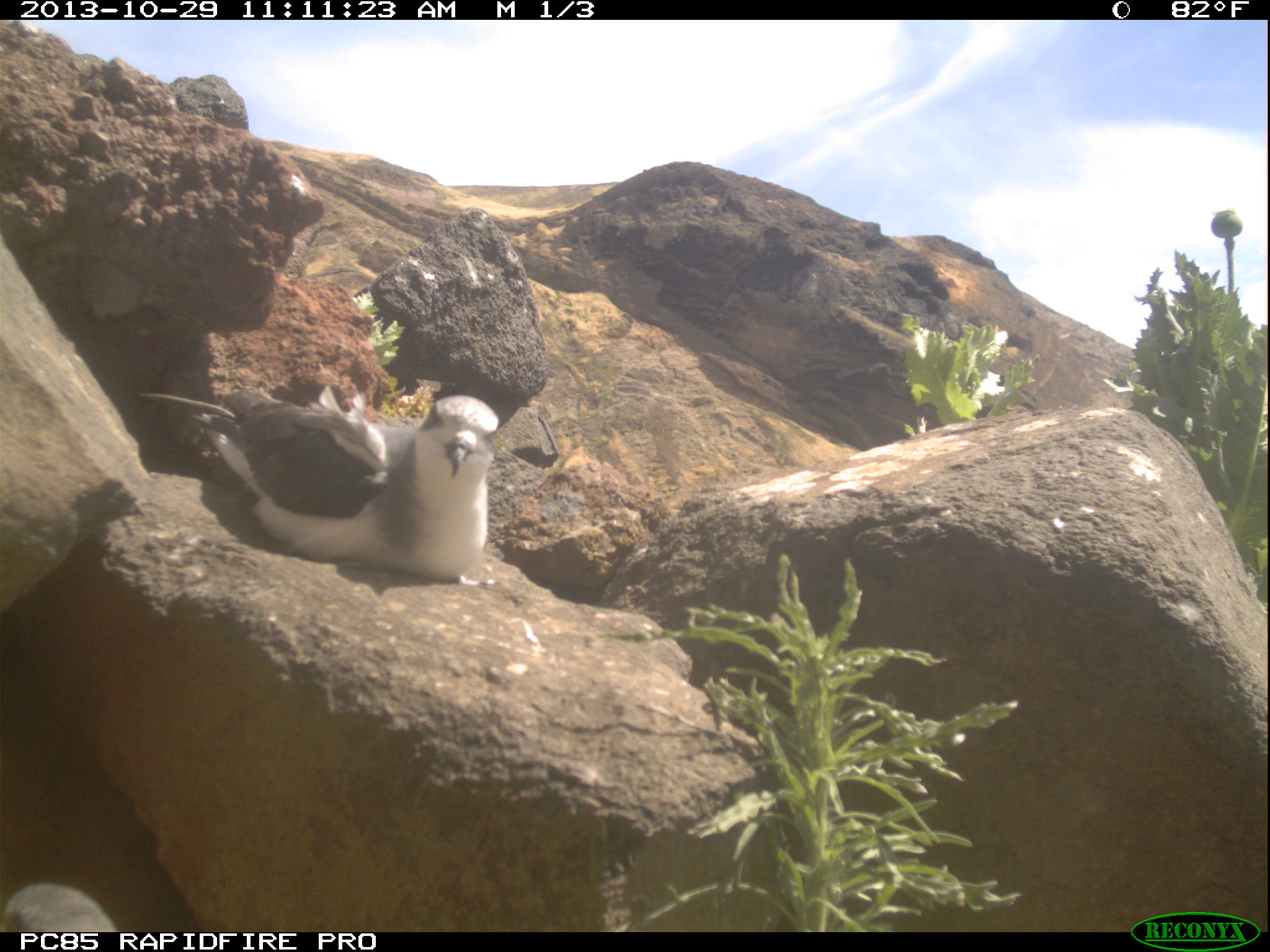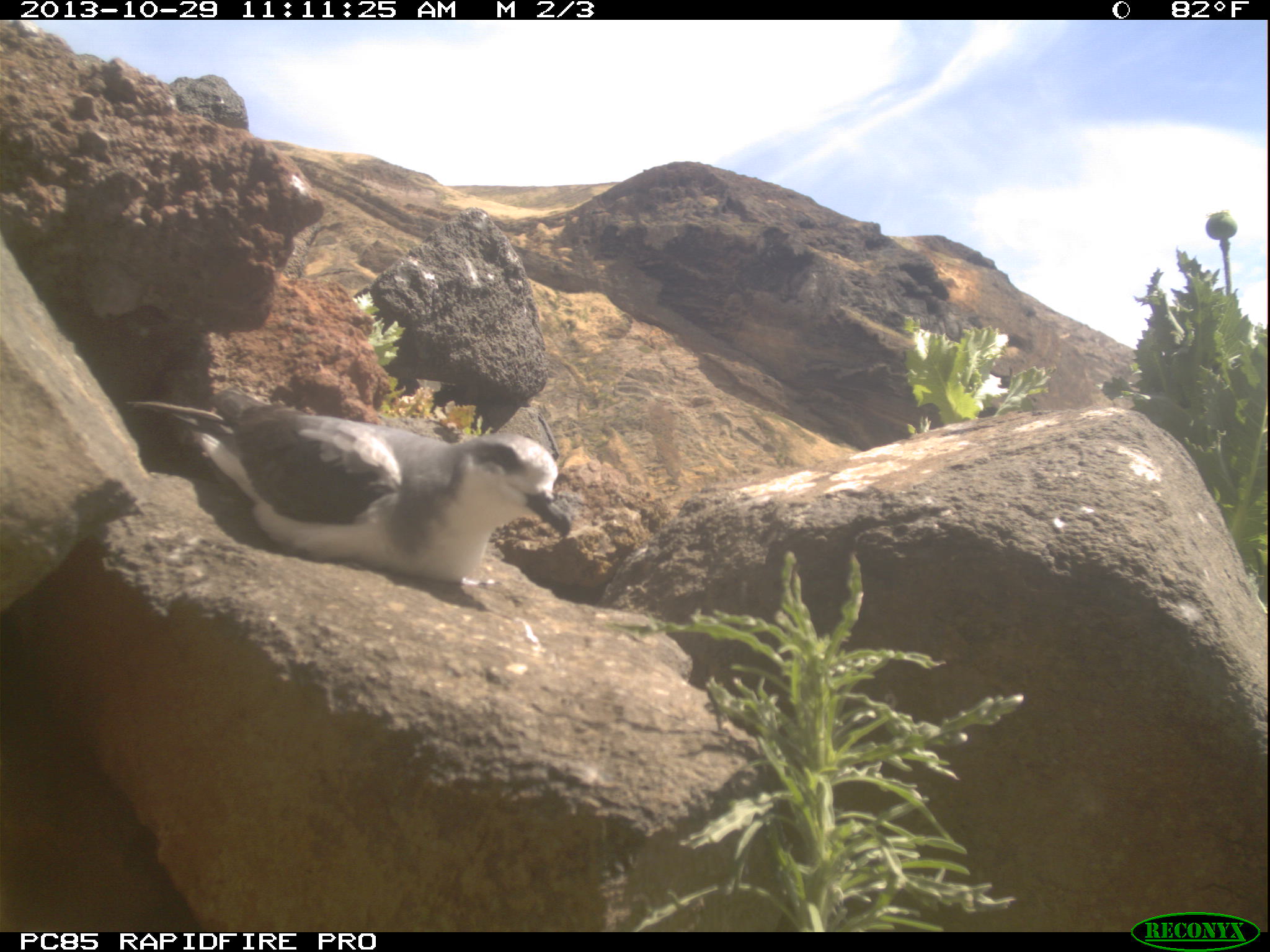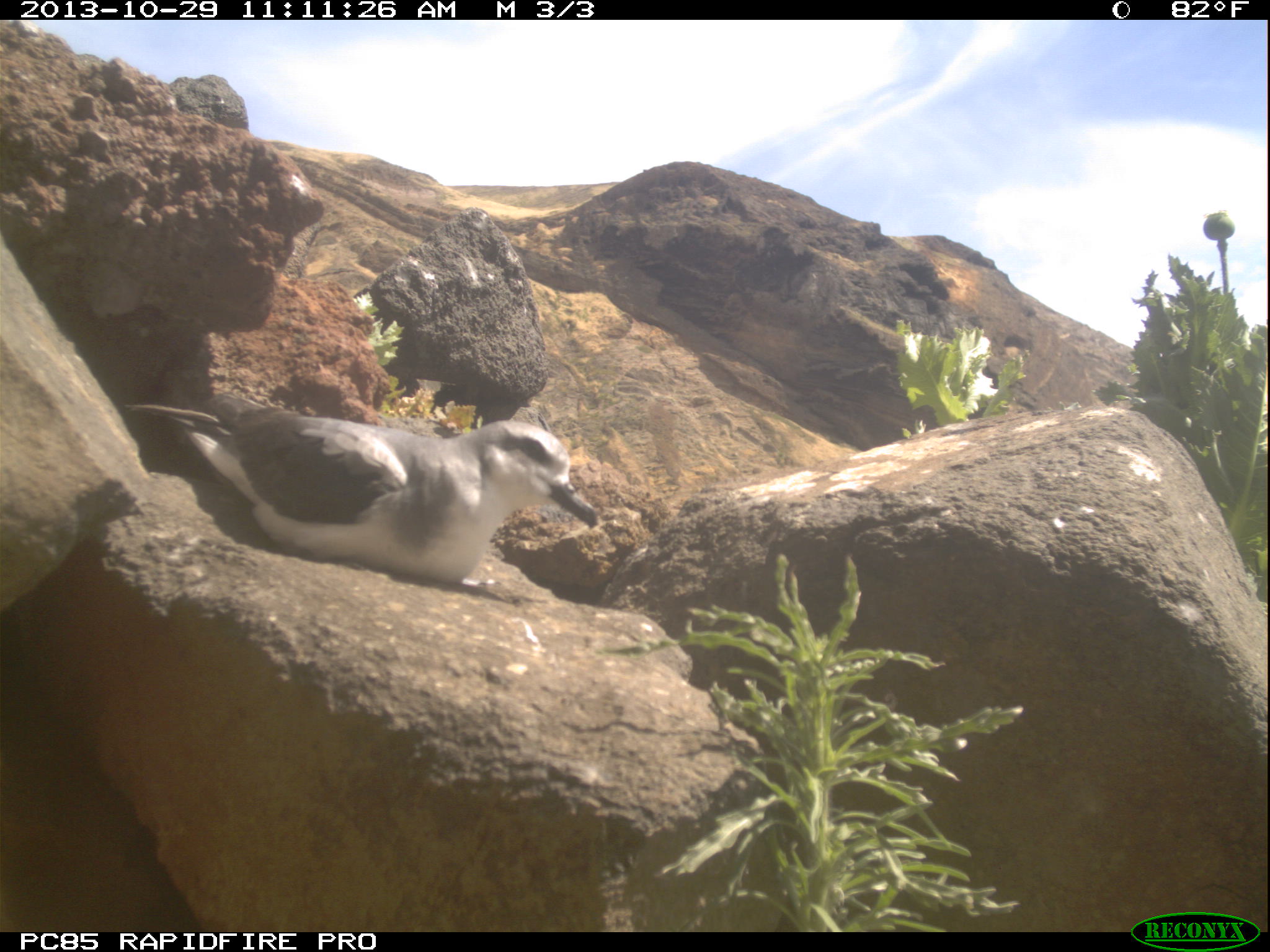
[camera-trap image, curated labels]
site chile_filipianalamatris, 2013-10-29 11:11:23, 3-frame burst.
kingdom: Animalia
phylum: Chordata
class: Aves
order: Procellariiformes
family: Procellariidae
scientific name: Procellariidae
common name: petrel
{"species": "petrel (Procellariidae)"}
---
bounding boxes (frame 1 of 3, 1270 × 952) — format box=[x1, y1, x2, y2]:
petrel: box=[138, 369, 508, 594]; box=[0, 880, 122, 930]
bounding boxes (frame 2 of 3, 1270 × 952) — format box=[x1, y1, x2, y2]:
petrel: box=[159, 384, 575, 600]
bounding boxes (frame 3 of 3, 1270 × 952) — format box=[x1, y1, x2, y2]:
petrel: box=[120, 374, 601, 596]